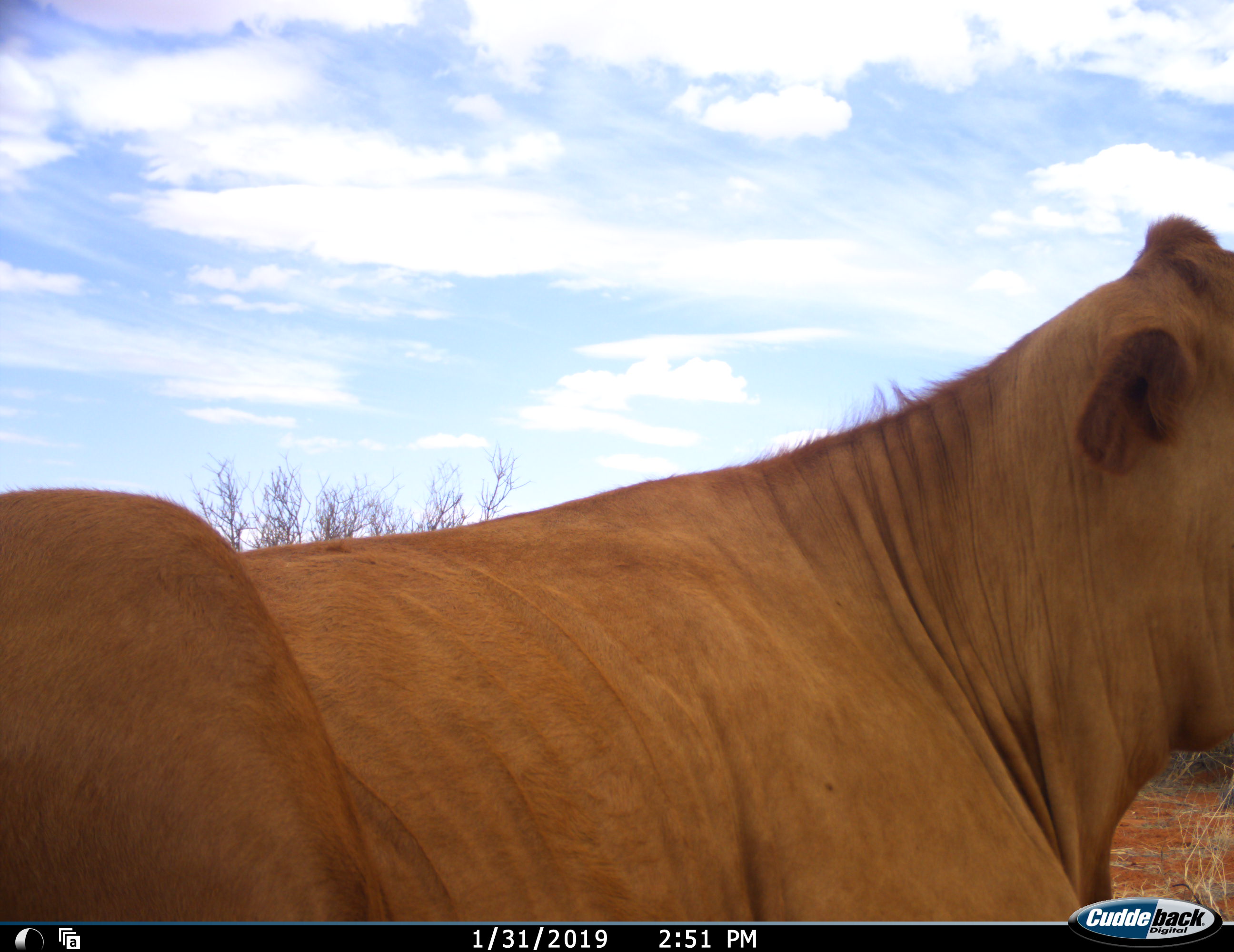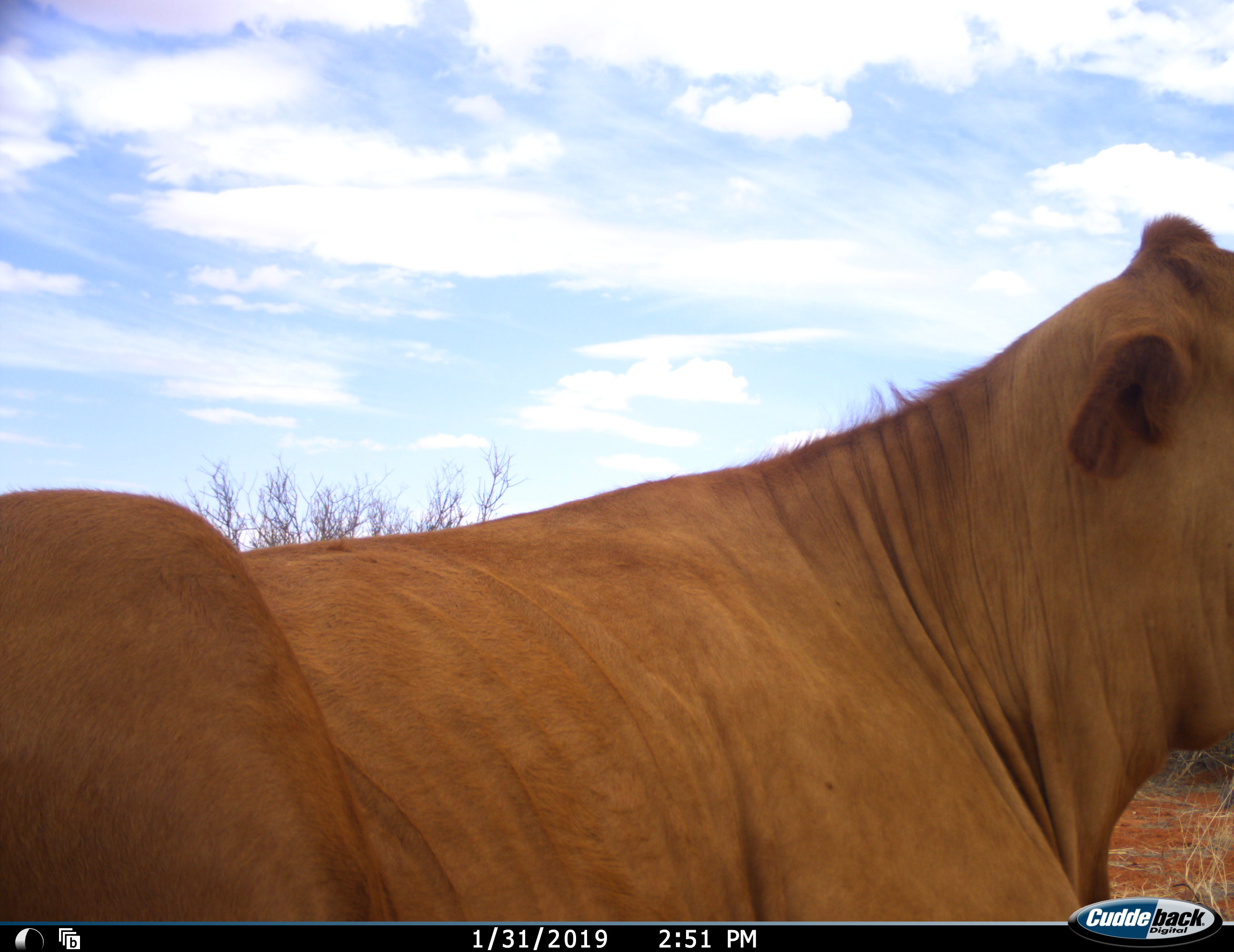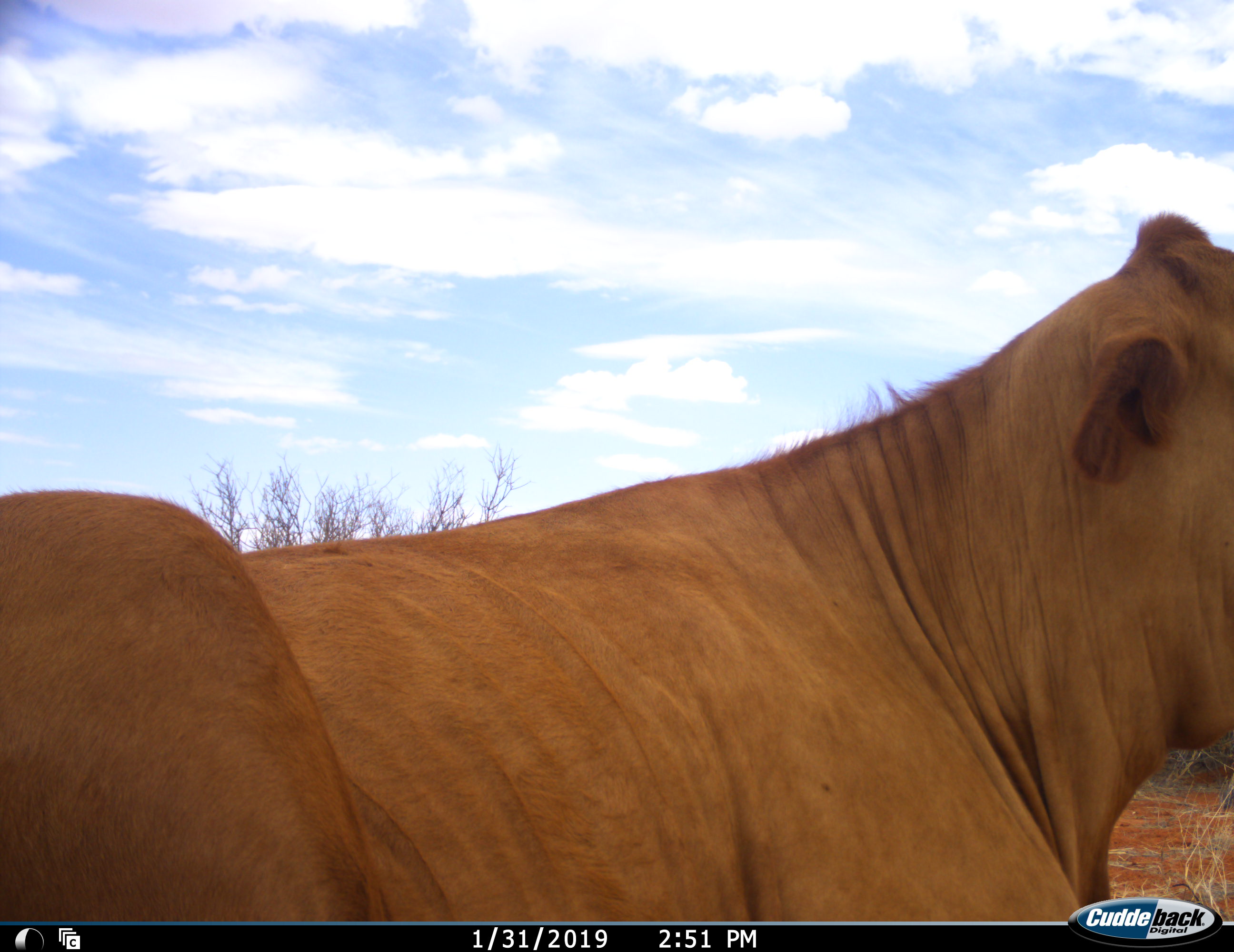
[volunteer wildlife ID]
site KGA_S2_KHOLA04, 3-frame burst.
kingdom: Animalia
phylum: Chordata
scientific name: Vertebrata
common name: domestic animal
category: domesticanimal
Domesticanimal (domestic animal) (Vertebrata), count 1. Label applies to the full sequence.